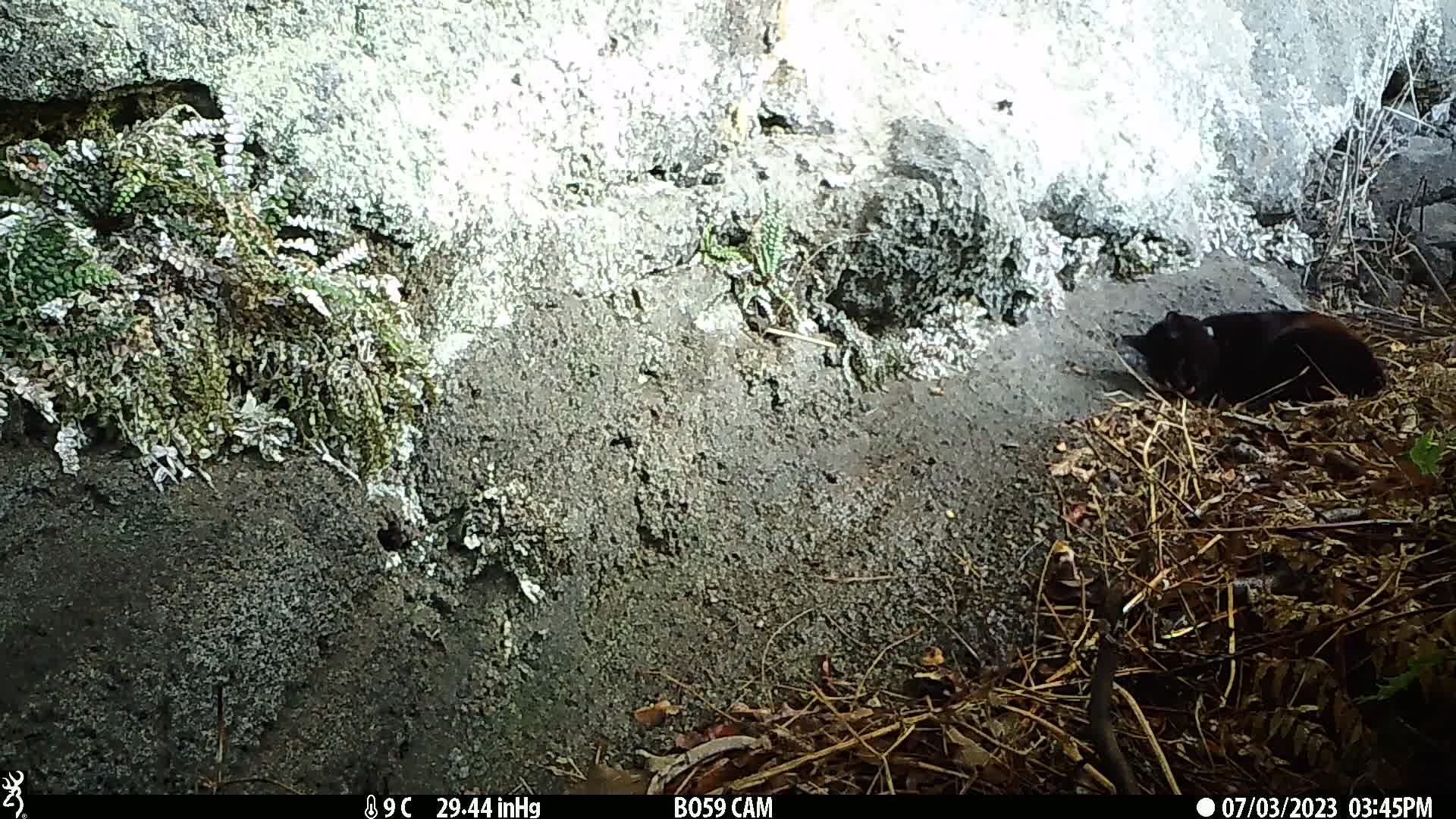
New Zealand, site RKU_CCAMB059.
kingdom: Animalia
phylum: Chordata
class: Mammalia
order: Carnivora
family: Felidae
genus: Felis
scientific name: Felis catus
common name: domestic cat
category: cat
Cat (domestic cat) (Felis catus).